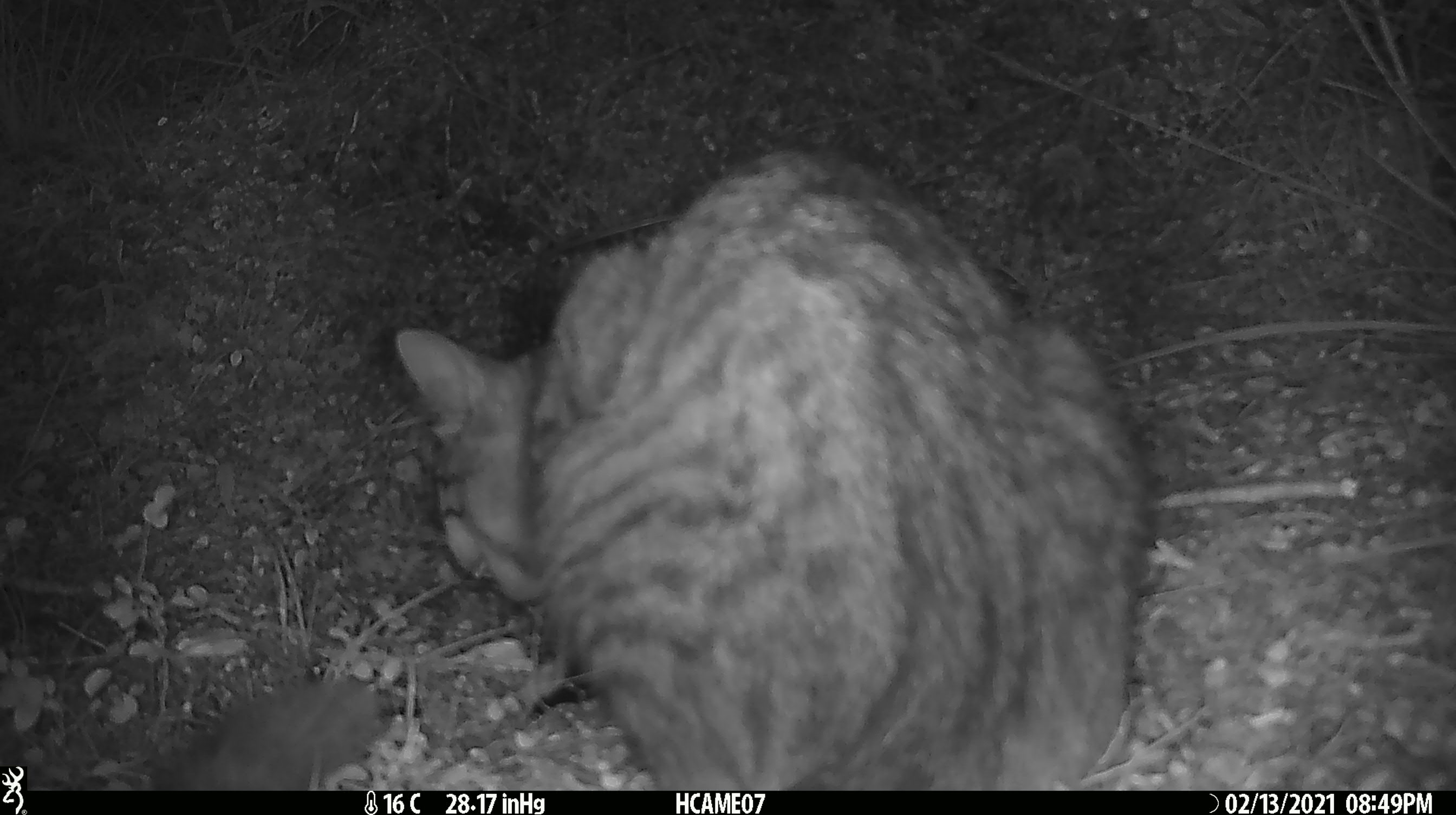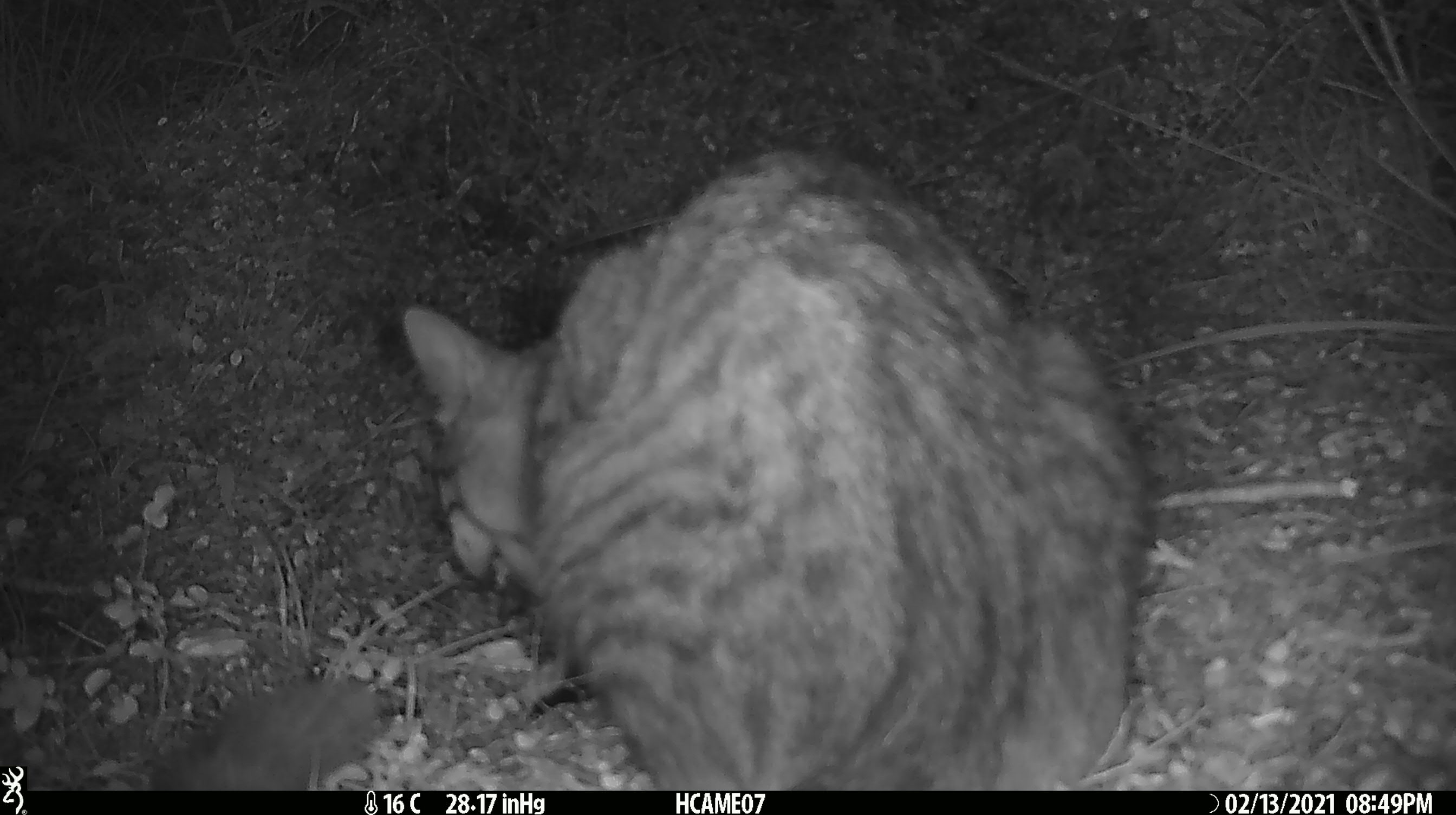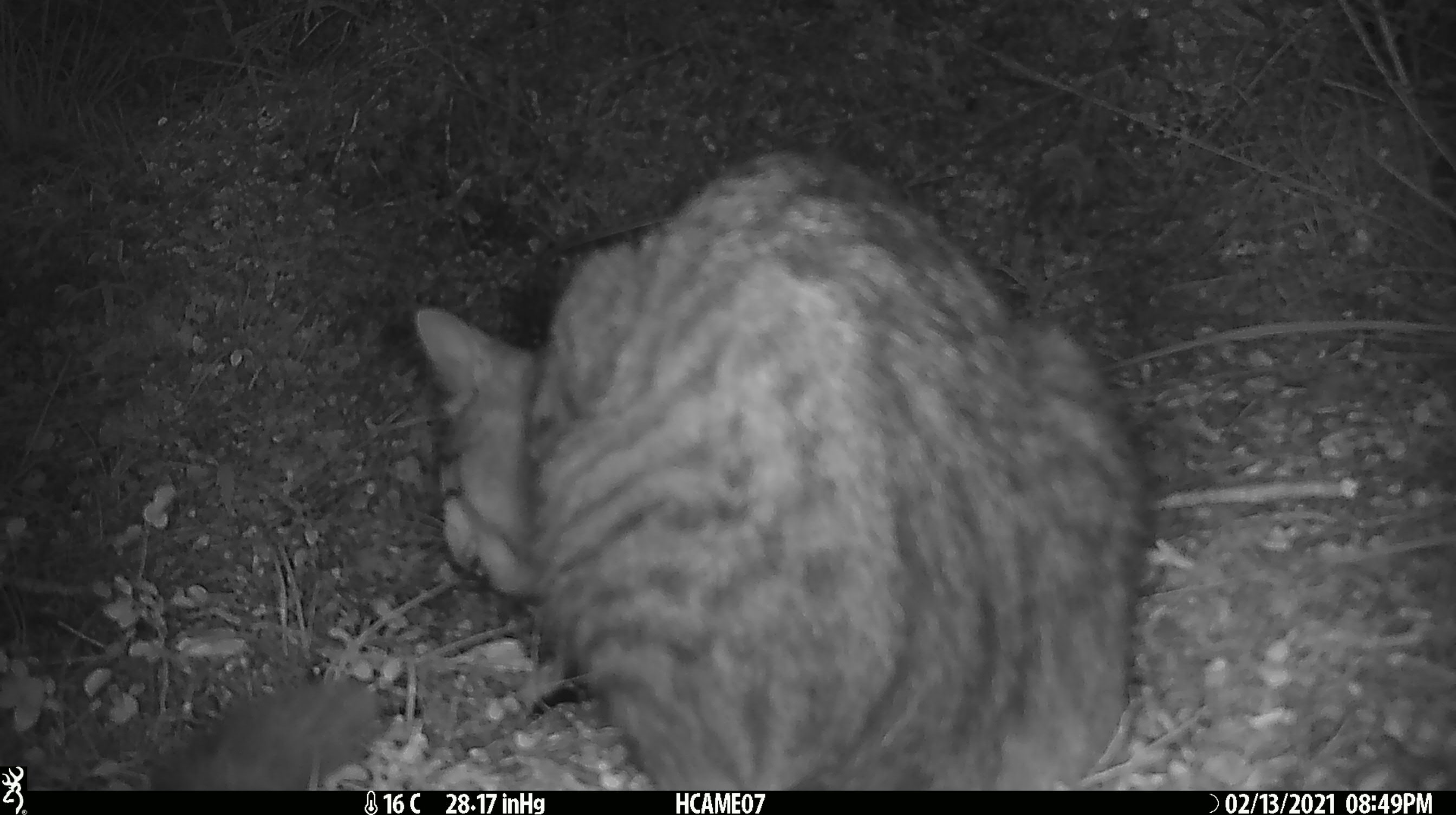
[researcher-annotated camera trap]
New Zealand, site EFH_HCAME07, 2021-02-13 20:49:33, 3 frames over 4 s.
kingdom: Animalia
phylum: Chordata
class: Mammalia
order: Carnivora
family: Felidae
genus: Felis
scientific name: Felis catus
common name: domestic cat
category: cat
Cat (domestic cat) (Felis catus).